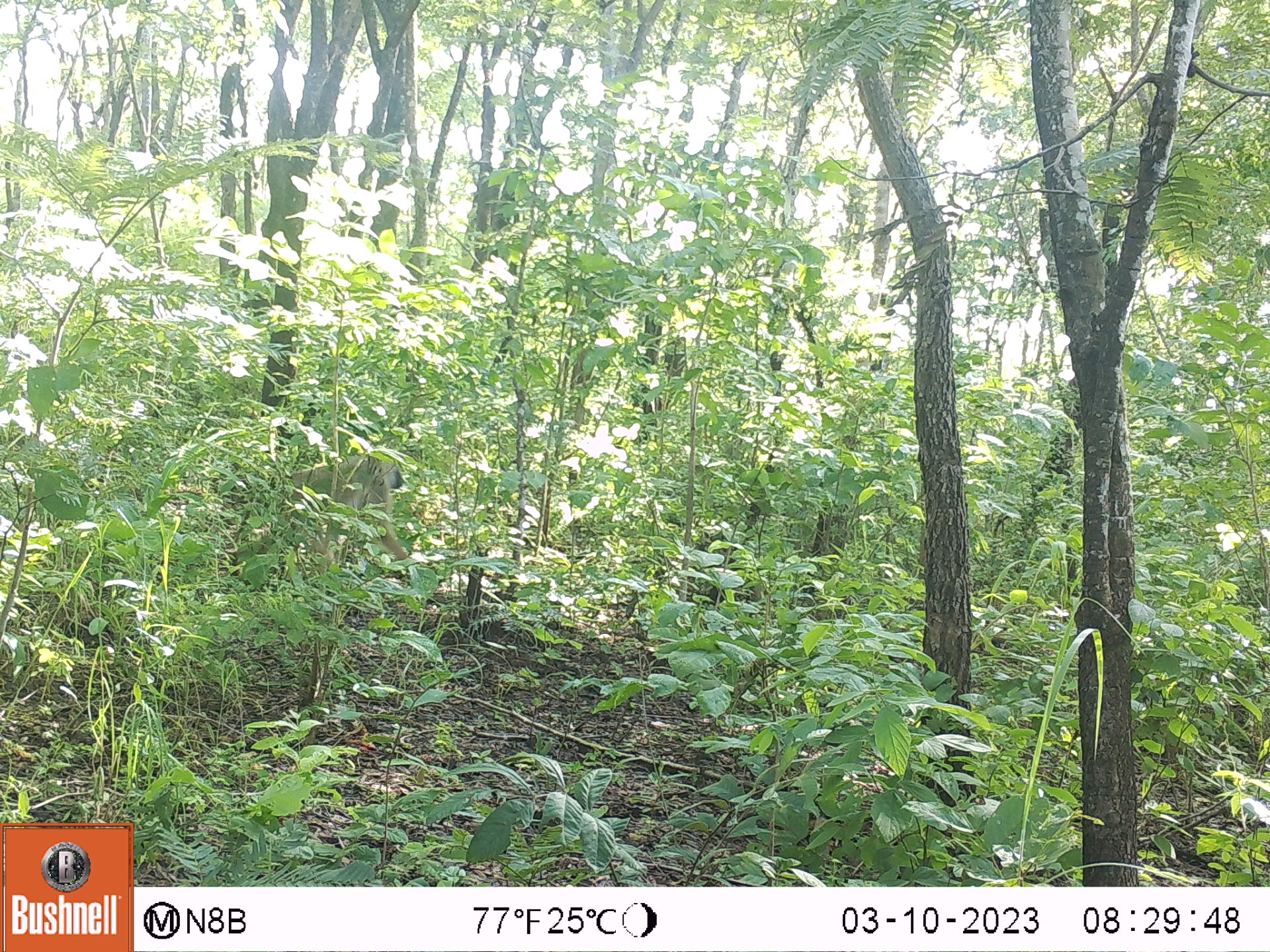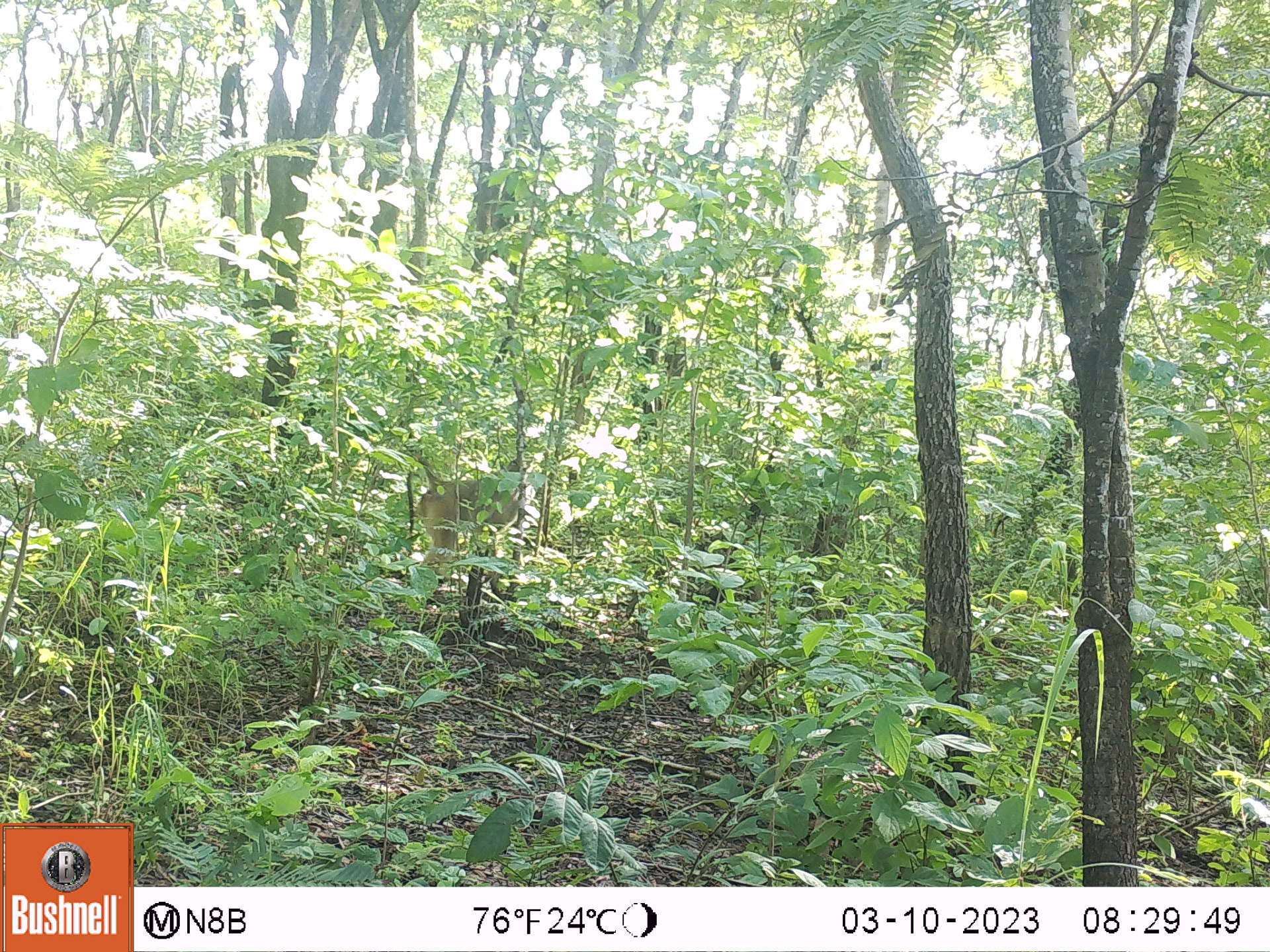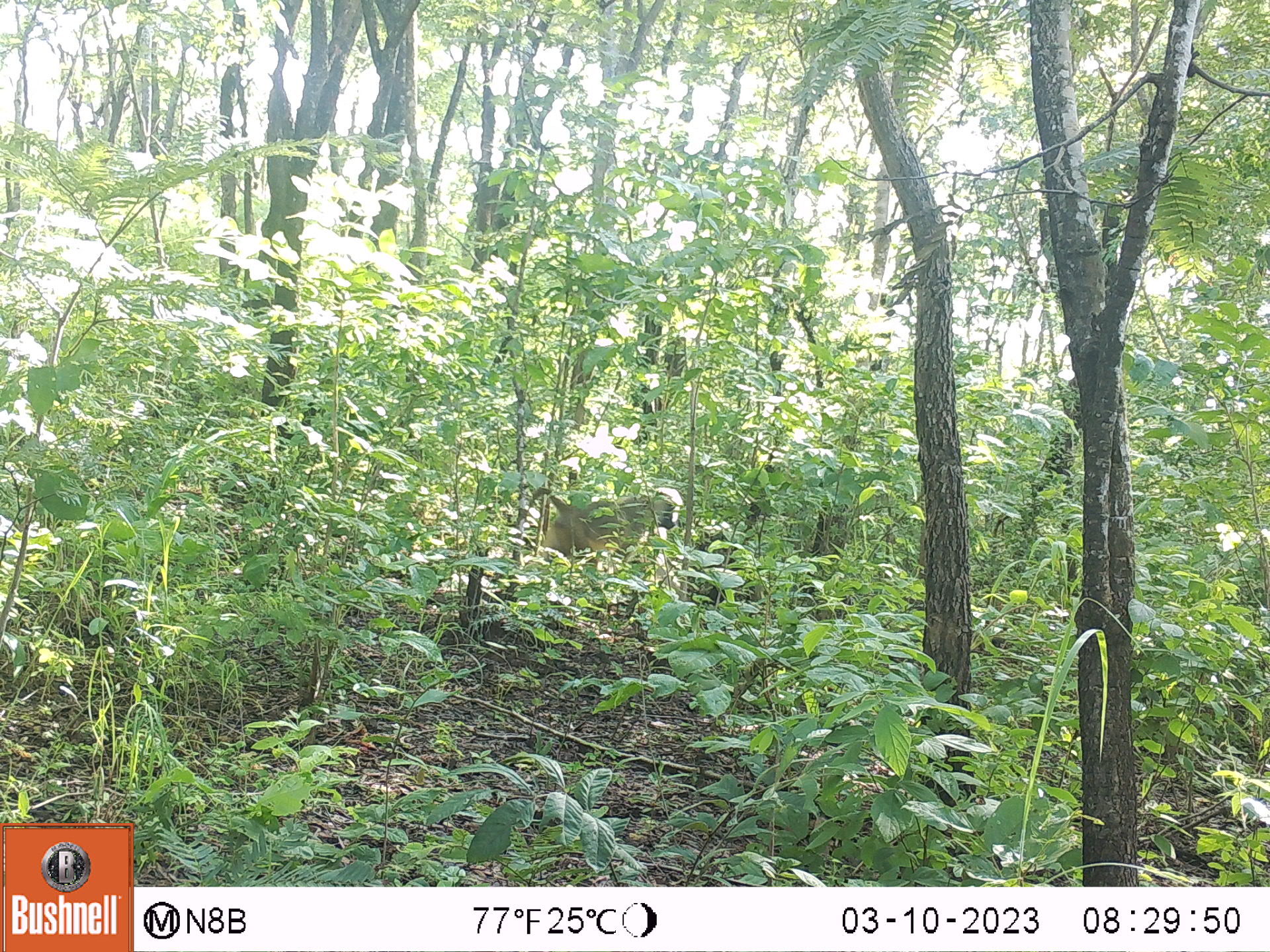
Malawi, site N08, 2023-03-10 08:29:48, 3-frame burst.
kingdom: Animalia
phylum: Chordata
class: Mammalia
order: Primates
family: Cercopithecidae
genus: Papio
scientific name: Papio cynocephalus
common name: yellow baboon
Yellow baboon (Papio cynocephalus), count 1.